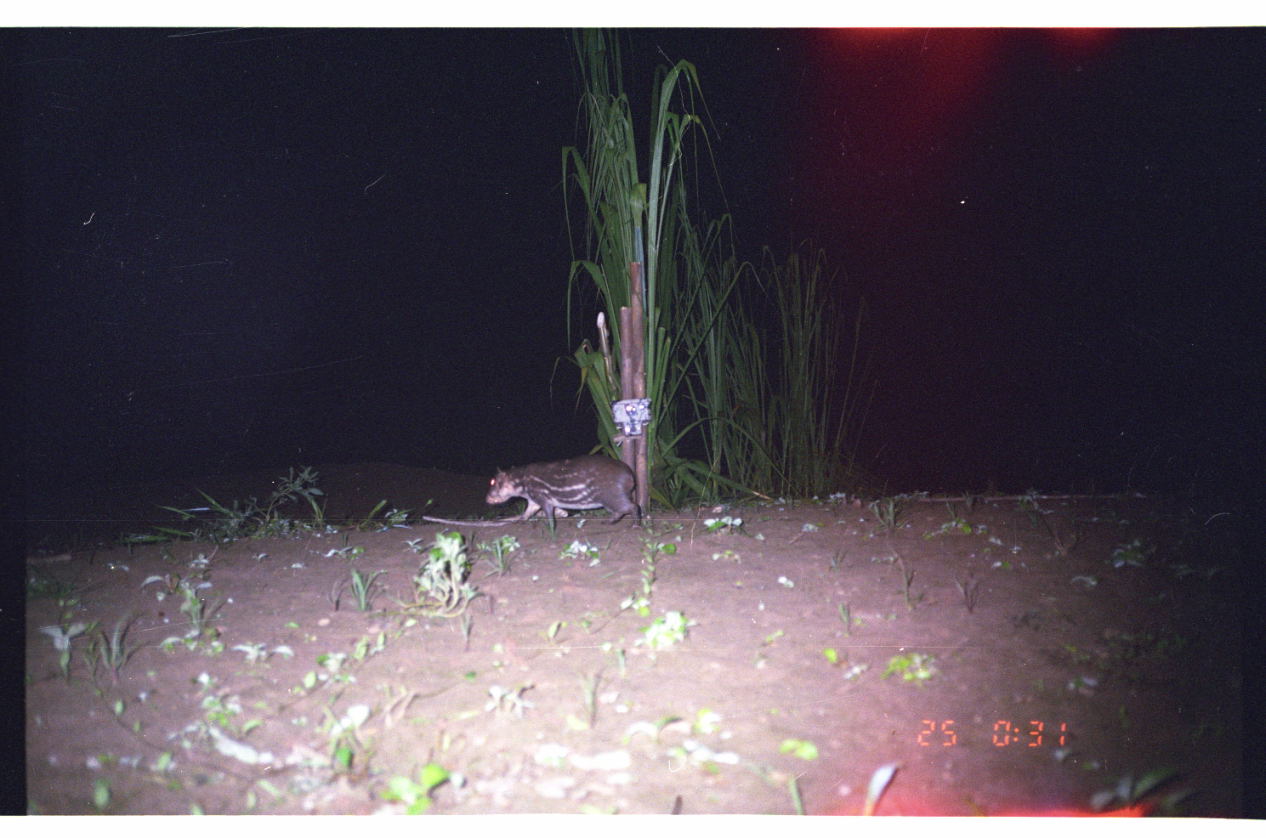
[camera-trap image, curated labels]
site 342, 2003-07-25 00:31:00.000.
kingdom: Animalia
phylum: Chordata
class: Mammalia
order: Rodentia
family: Cuniculidae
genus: Cuniculus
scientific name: Cuniculus paca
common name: spotted paca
Cuniculus paca (spotted paca).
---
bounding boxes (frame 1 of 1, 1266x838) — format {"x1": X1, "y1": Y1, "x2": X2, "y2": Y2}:
cuniculus paca: {"x1": 484, "y1": 453, "x2": 642, "y2": 531}